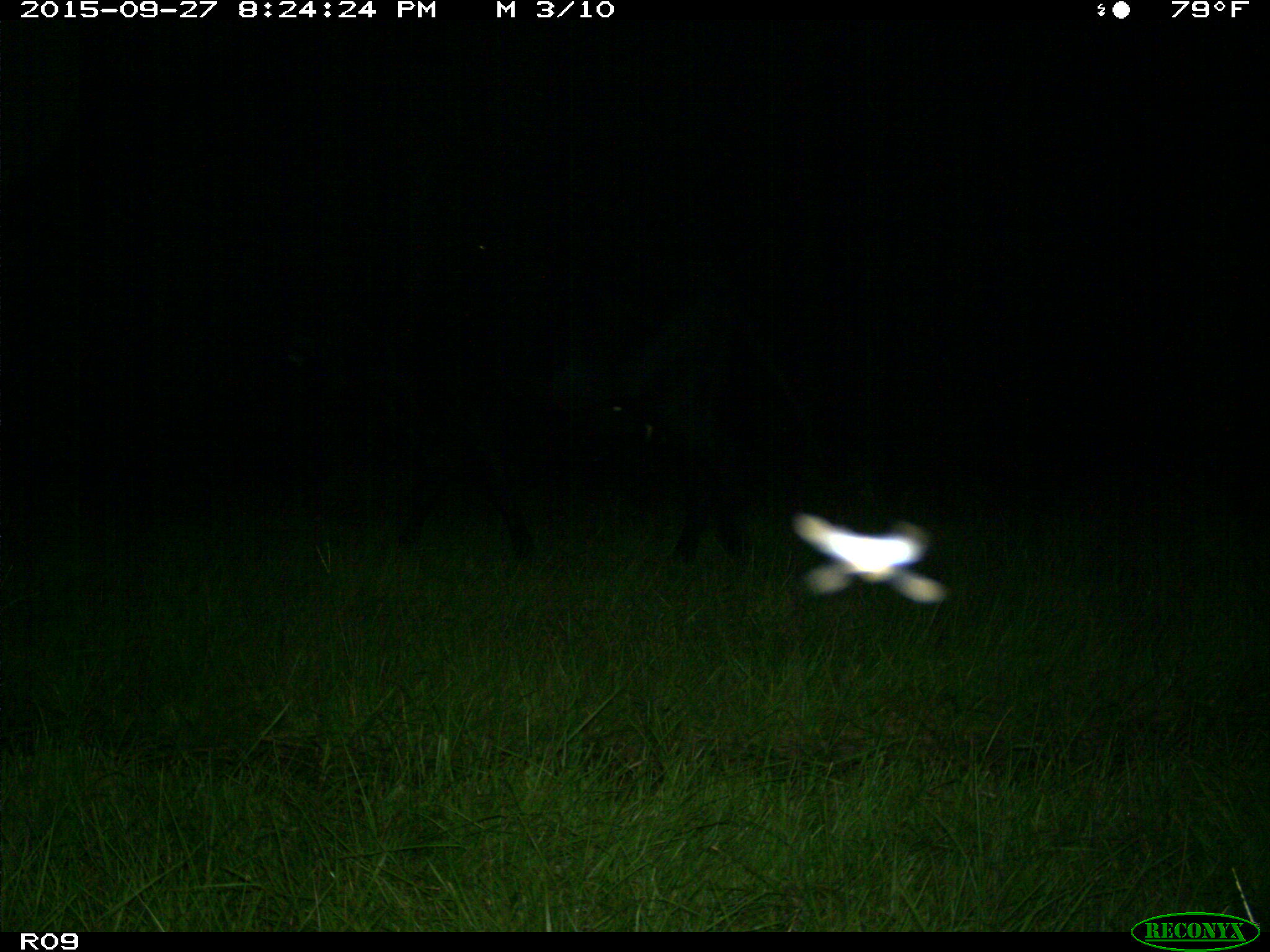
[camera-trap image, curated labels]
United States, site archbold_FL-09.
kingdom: Animalia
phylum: Chordata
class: Mammalia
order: Artiodactyla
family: Bovidae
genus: Bos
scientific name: Bos taurus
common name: domestic cow